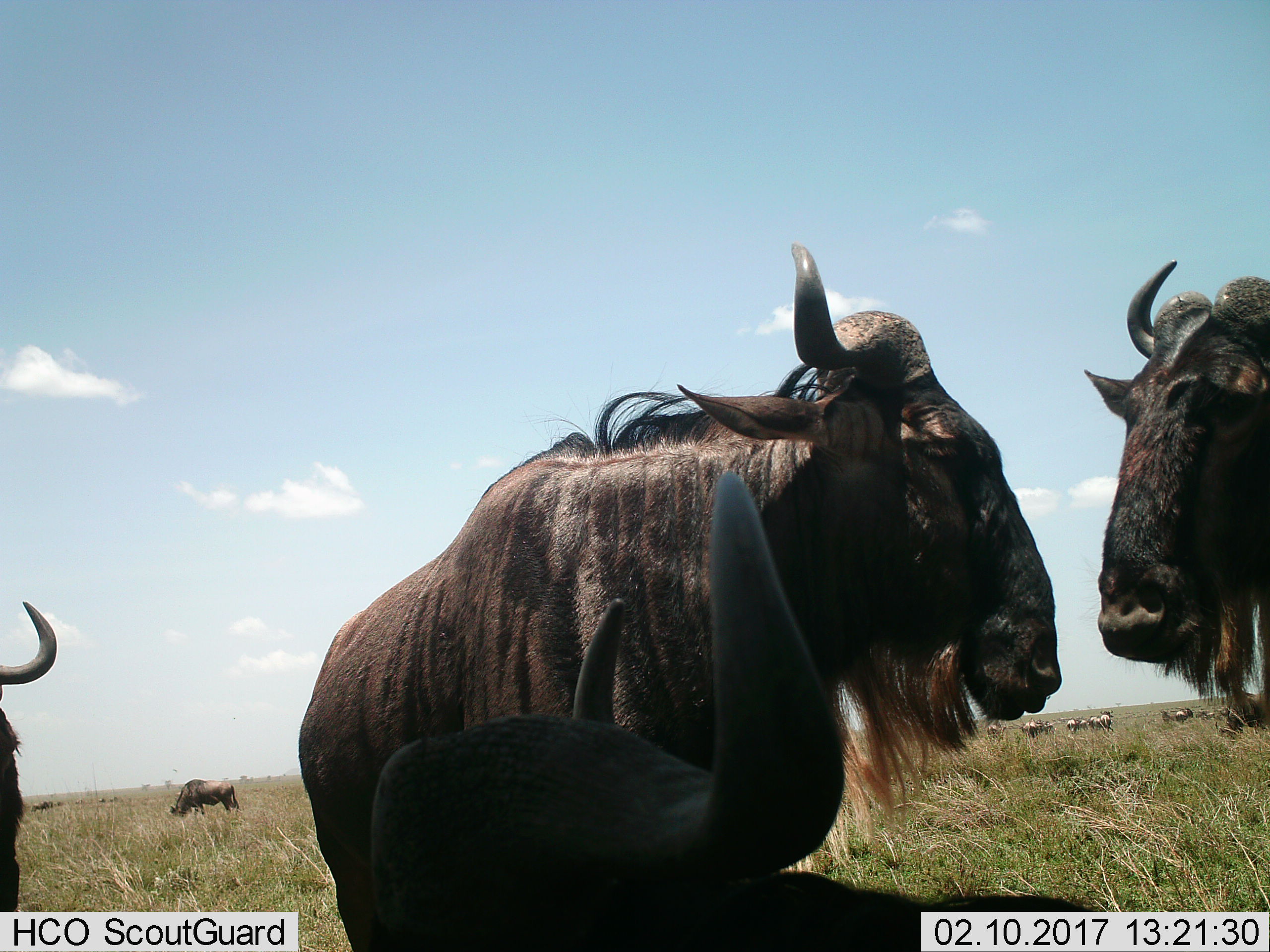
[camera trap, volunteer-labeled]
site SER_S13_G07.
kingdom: Animalia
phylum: Chordata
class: Mammalia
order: Artiodactyla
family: Bovidae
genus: Connochaetes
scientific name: Connochaetes taurinus taurinus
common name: blue wildebeest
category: wildebeestblue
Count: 11-50.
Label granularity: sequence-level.